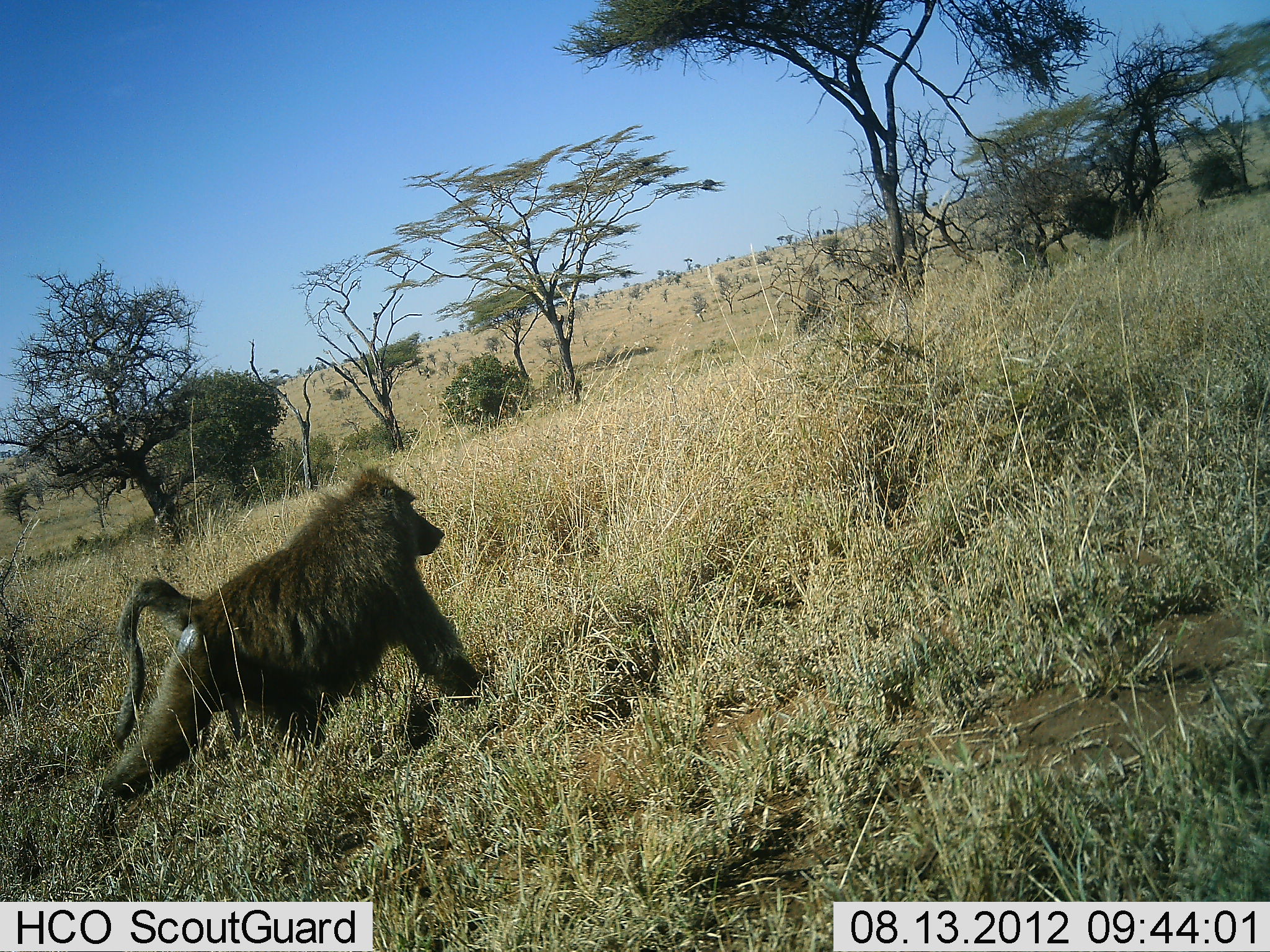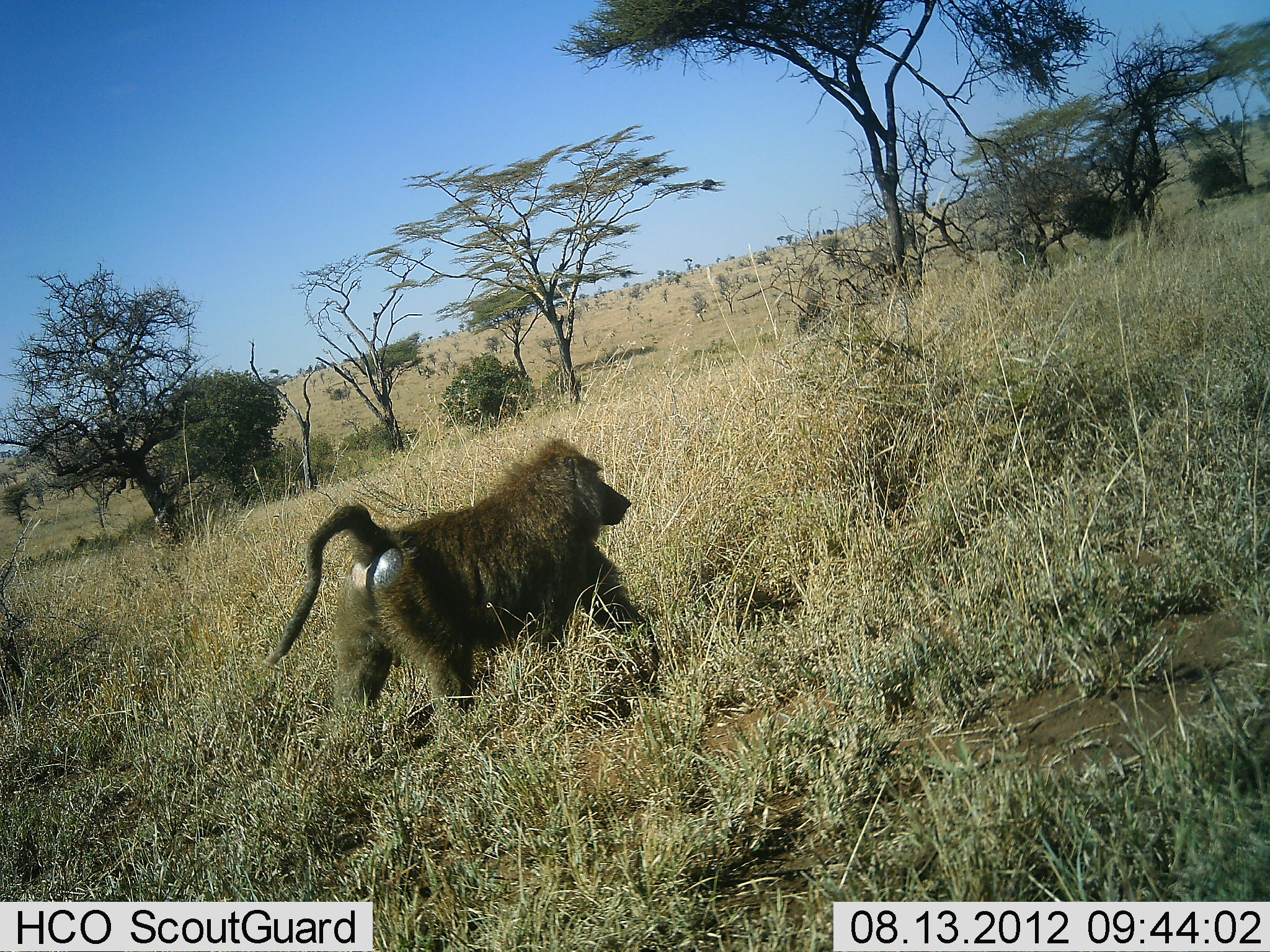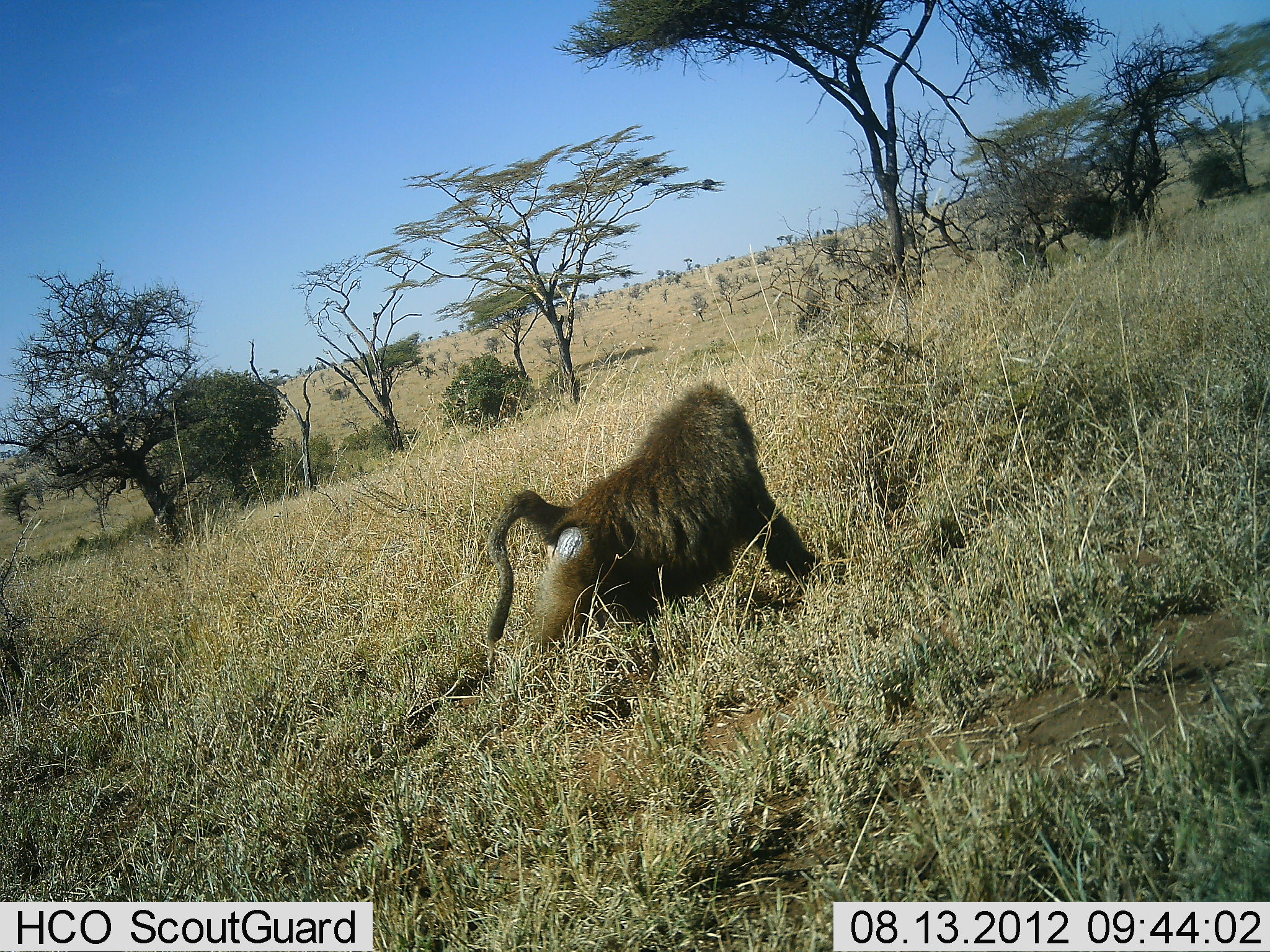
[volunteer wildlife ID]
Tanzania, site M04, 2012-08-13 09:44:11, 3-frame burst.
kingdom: Animalia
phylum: Chordata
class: Mammalia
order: Primates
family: Cercopithecidae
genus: Papio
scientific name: Papio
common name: baboon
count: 1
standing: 0%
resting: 0%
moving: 100%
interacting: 0%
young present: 0%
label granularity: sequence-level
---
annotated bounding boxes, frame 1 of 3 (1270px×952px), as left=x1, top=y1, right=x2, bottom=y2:
animal: left=82, top=466, right=485, bottom=839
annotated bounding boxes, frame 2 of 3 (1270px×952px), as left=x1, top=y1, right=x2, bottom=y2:
animal: left=259, top=439, right=662, bottom=732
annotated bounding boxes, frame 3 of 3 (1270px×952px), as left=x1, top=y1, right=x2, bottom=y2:
animal: left=485, top=381, right=817, bottom=683